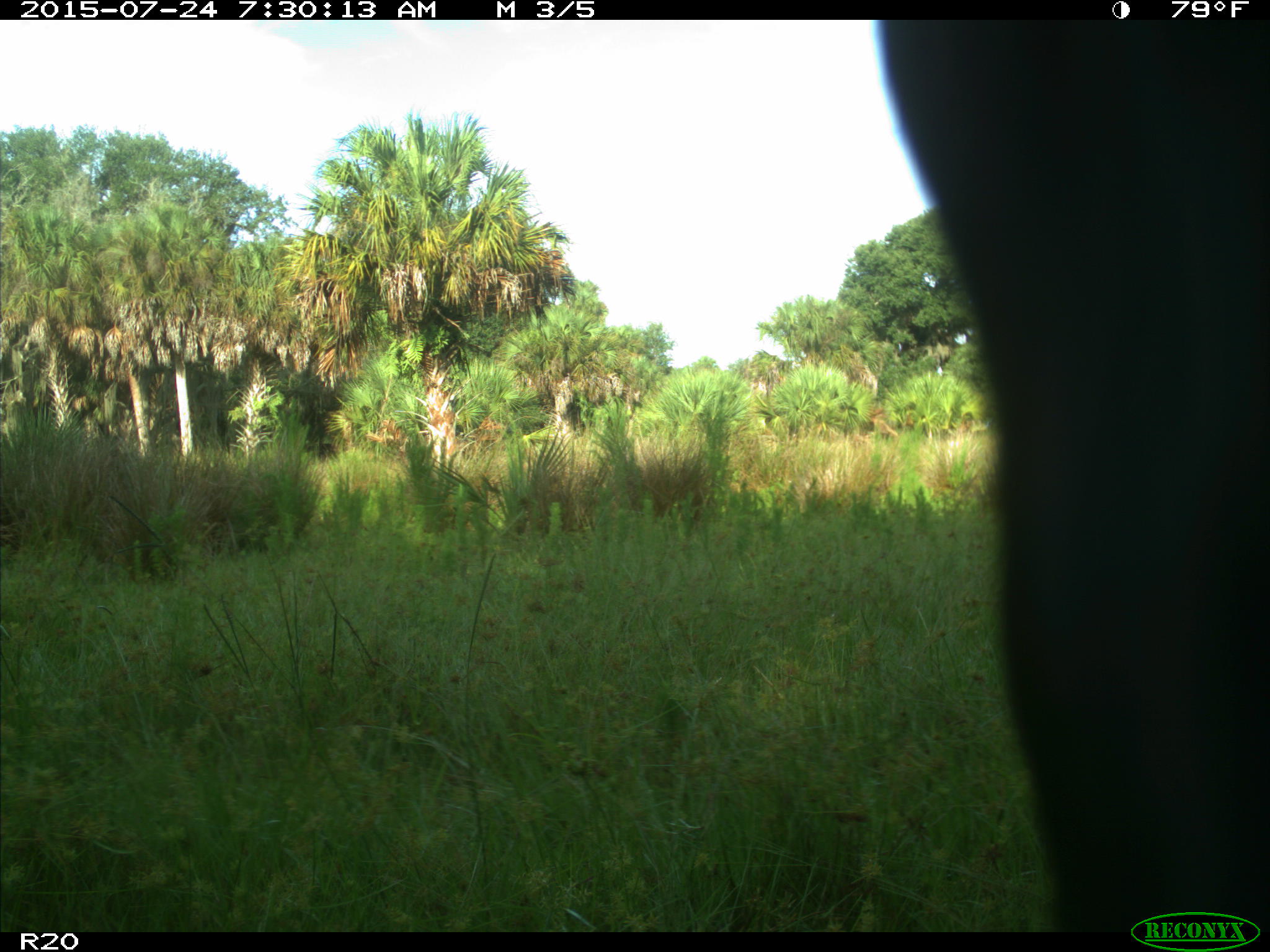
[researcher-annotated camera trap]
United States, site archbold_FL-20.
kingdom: Animalia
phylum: Chordata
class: Mammalia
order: Artiodactyla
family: Bovidae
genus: Bos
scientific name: Bos taurus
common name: domestic cow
Bos taurus (domestic cow).